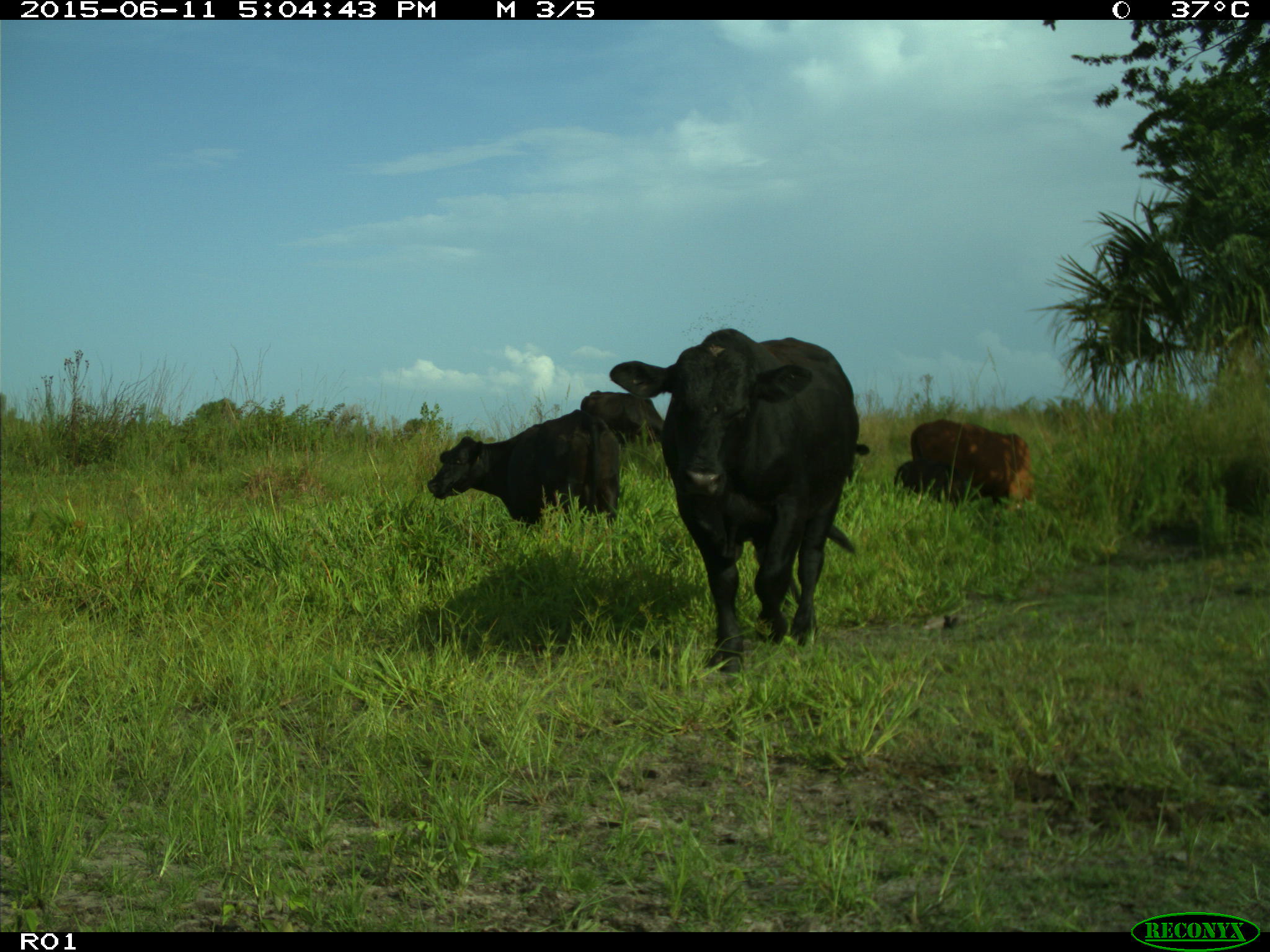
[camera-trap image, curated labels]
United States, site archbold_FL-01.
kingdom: Animalia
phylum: Chordata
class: Mammalia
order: Artiodactyla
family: Bovidae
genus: Bos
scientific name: Bos taurus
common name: domestic cow